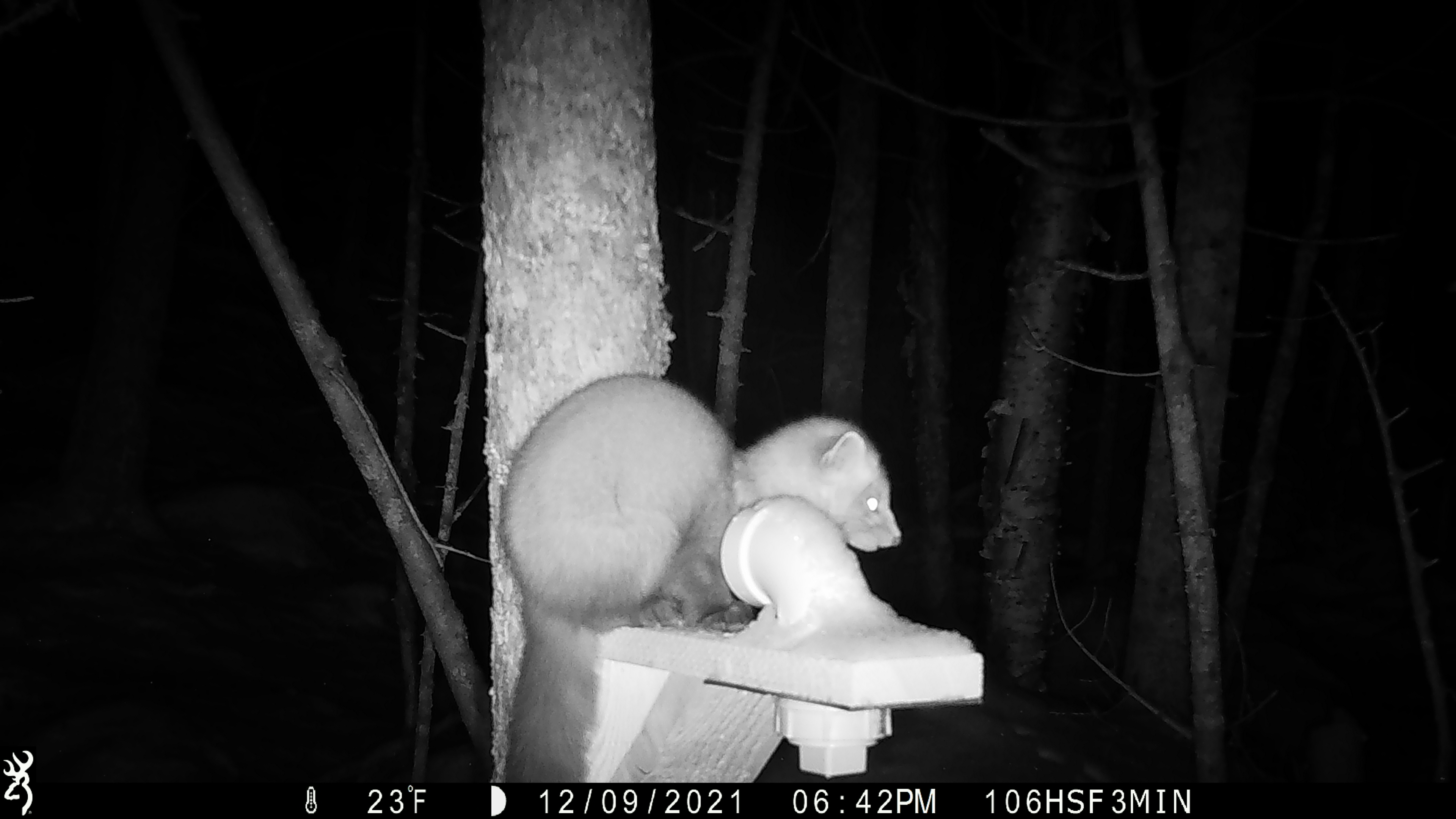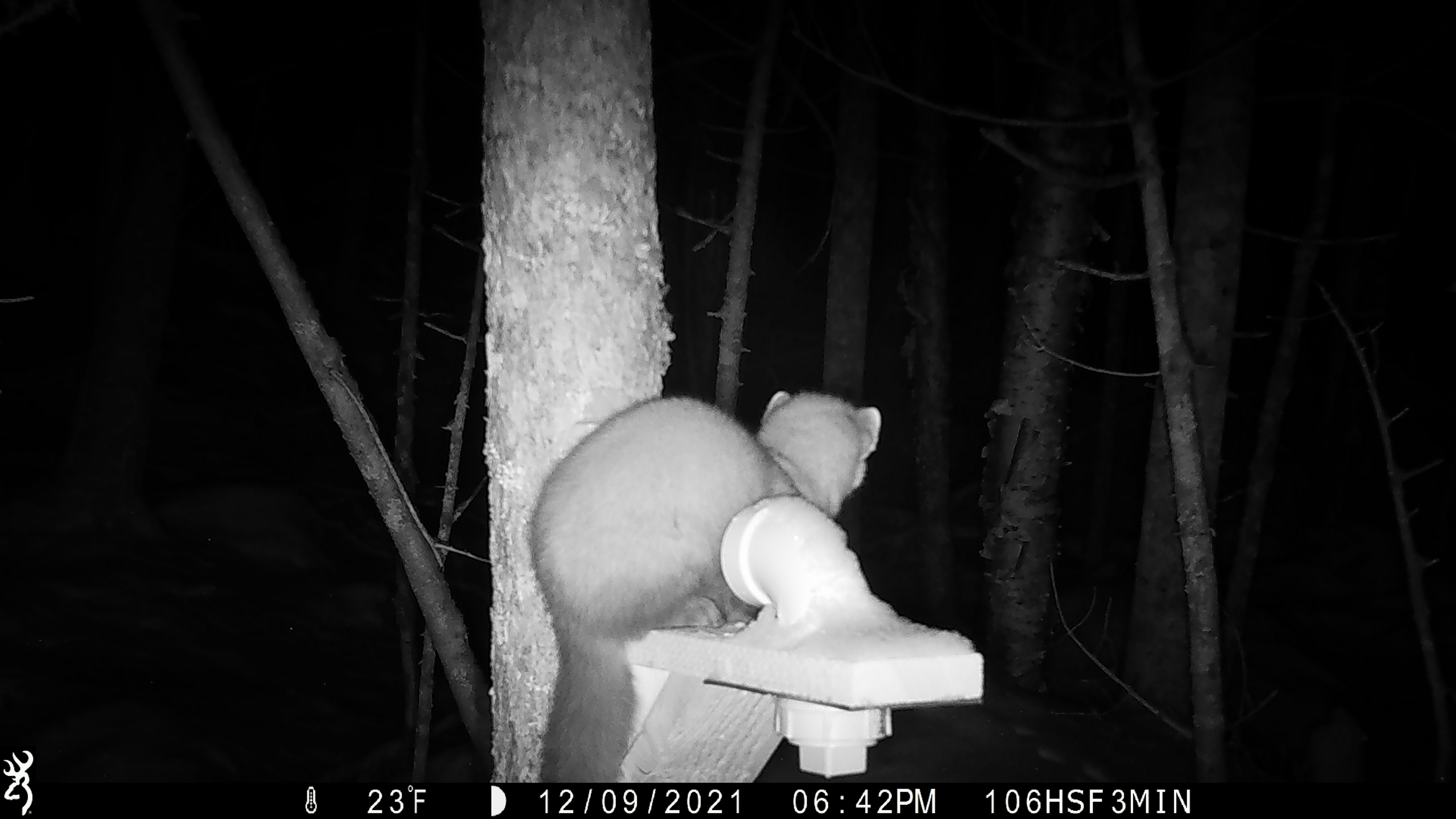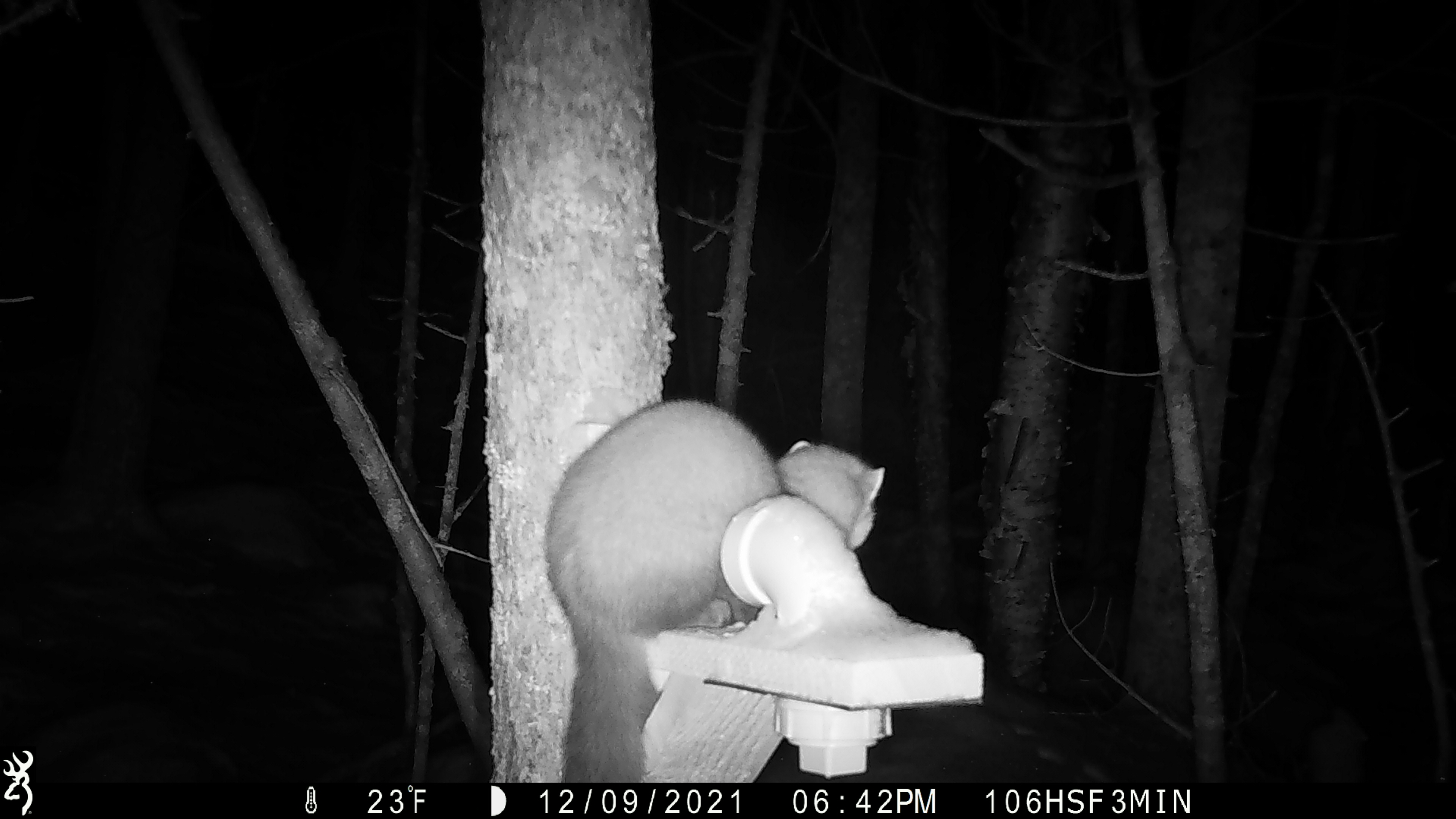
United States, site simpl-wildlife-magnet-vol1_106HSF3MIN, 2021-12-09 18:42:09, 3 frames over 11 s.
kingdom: Animalia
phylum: Chordata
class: Mammalia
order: Carnivora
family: Mustelidae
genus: Martes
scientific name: Martes americana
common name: american marten